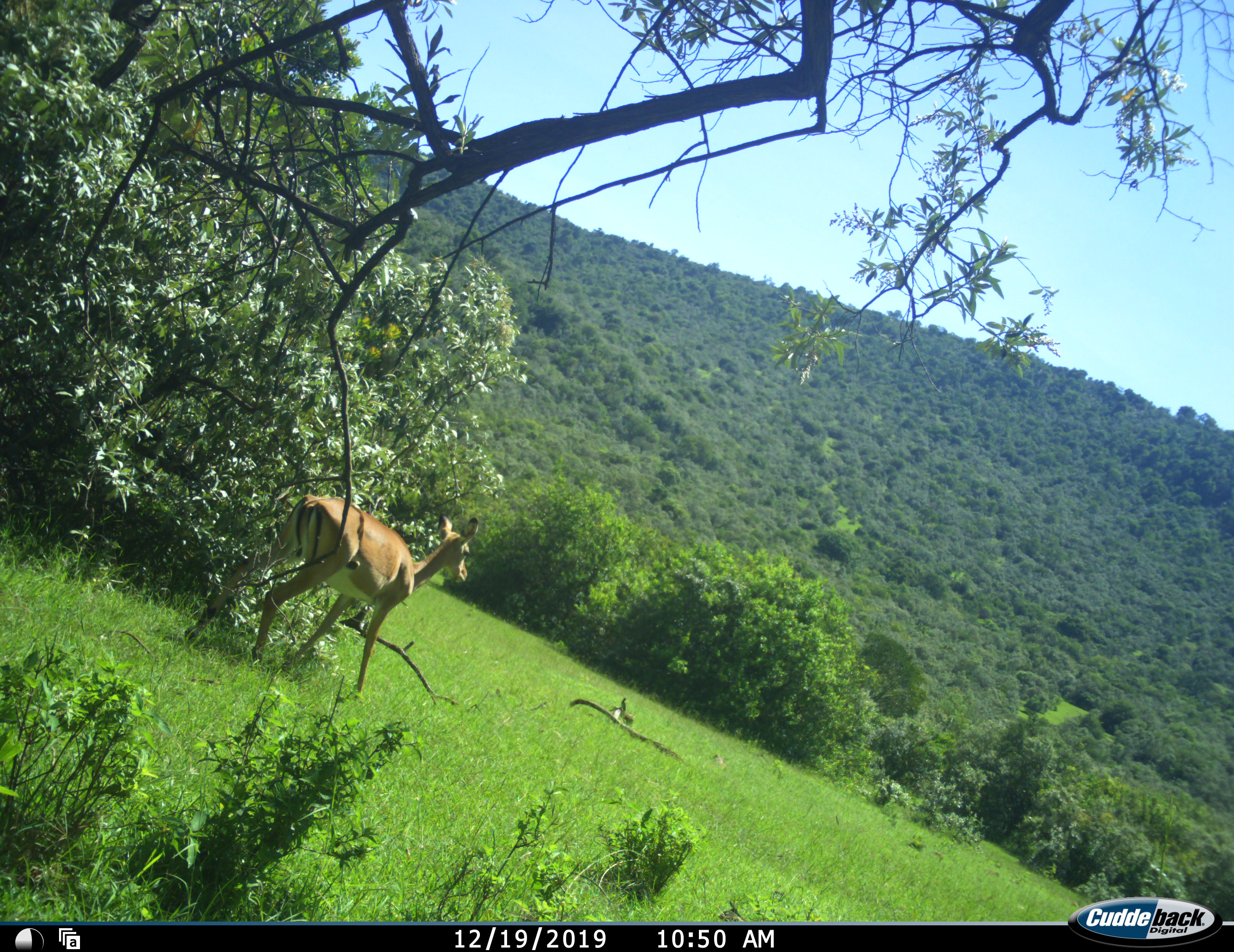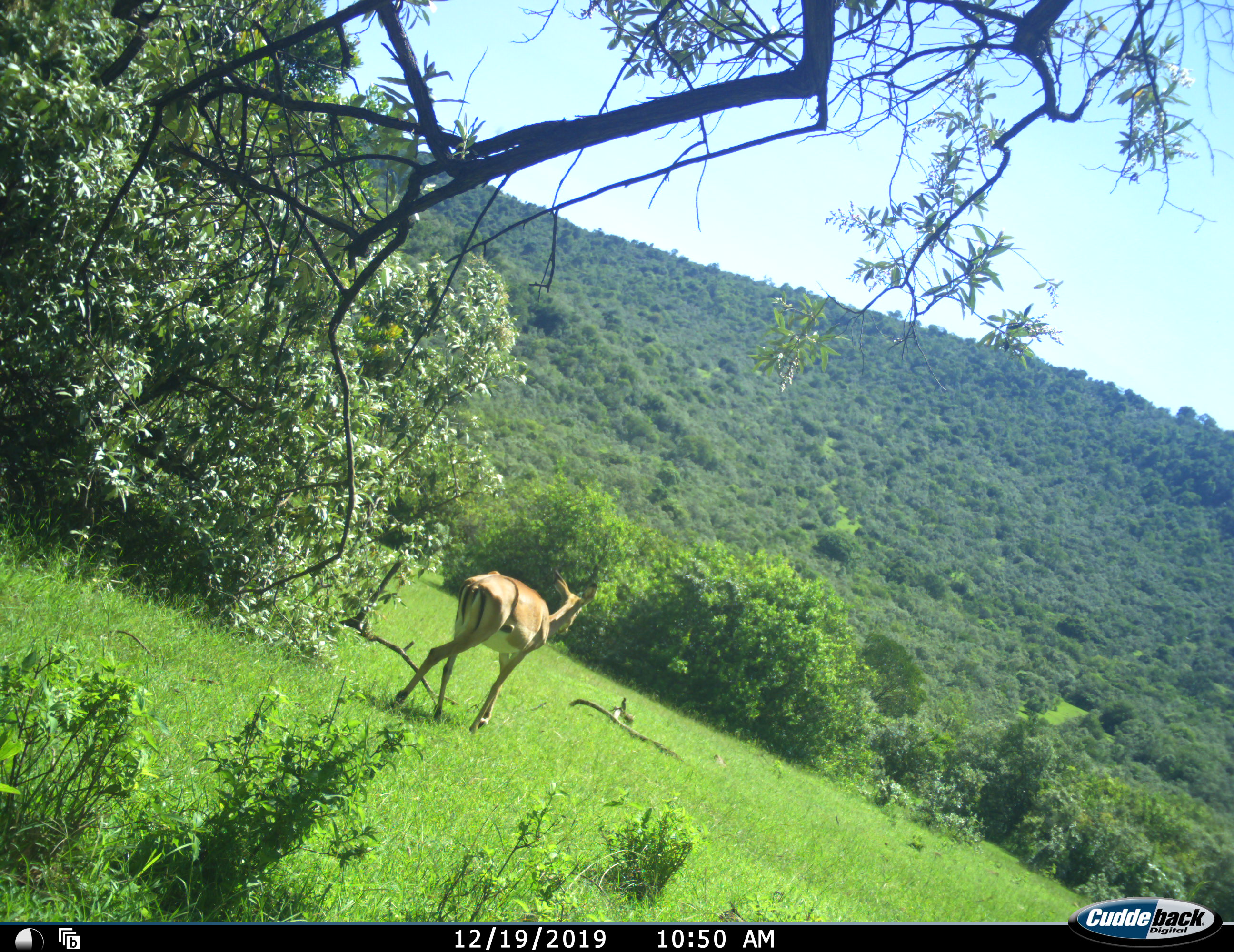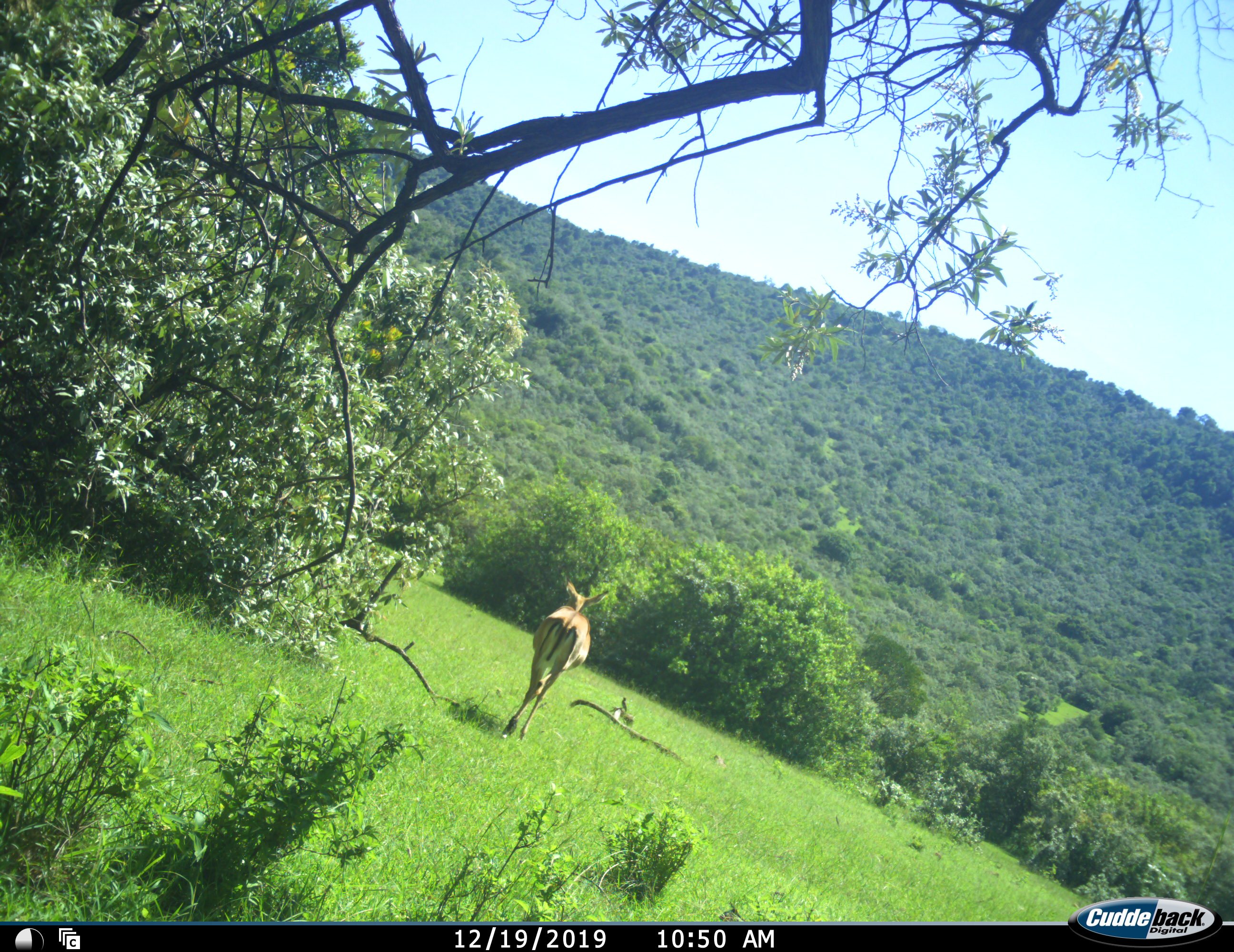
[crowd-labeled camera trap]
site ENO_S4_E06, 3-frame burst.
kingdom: Animalia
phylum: Chordata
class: Mammalia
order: Artiodactyla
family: Bovidae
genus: Aepyceros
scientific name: Aepyceros melampus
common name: impala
Impala (Aepyceros melampus), count 1. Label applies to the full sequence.